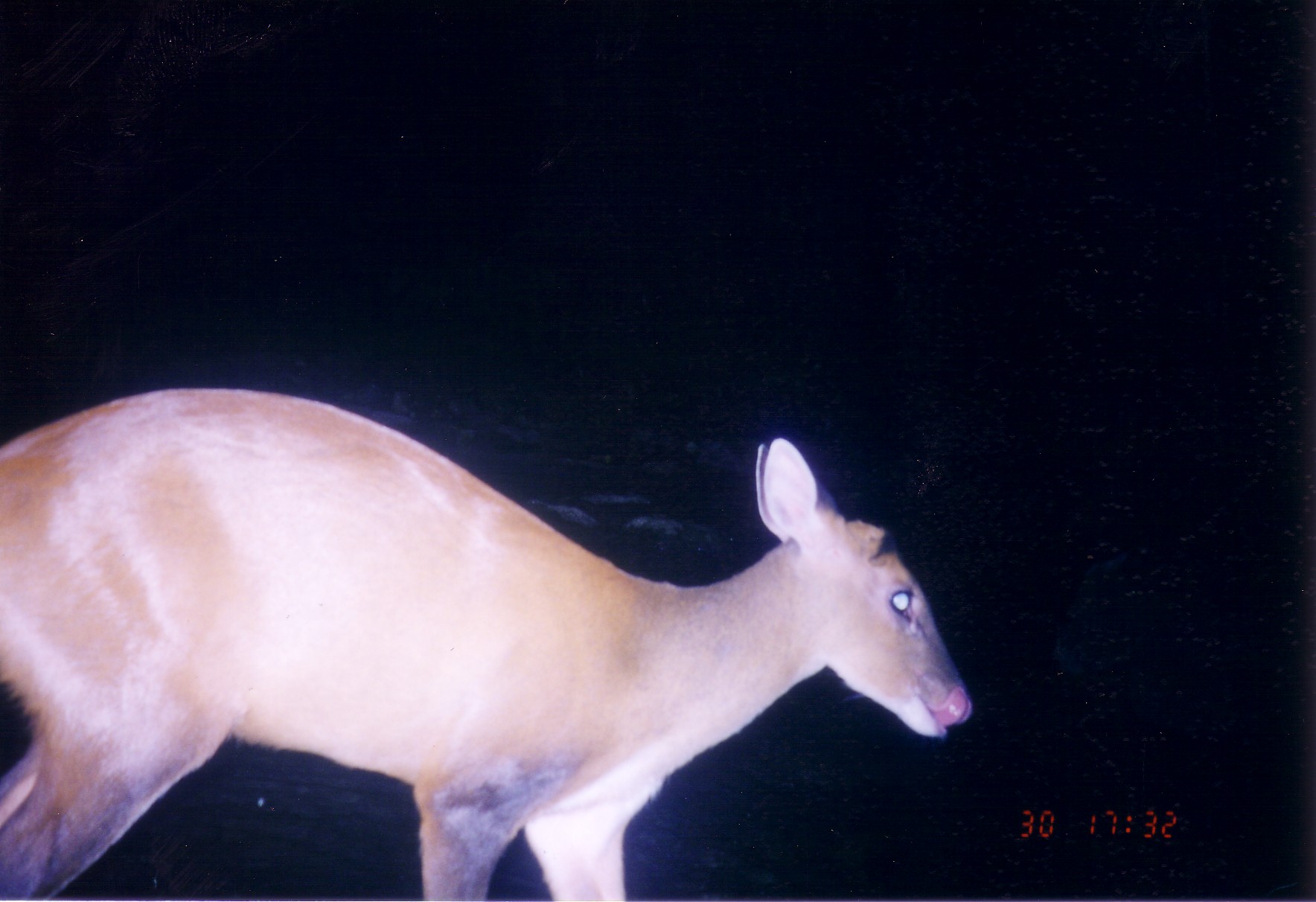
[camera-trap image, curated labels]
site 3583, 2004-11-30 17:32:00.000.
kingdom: Animalia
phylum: Chordata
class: Mammalia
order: Artiodactyla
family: Cervidae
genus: Muntiacus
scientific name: Muntiacus muntjak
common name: southern red muntjac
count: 1